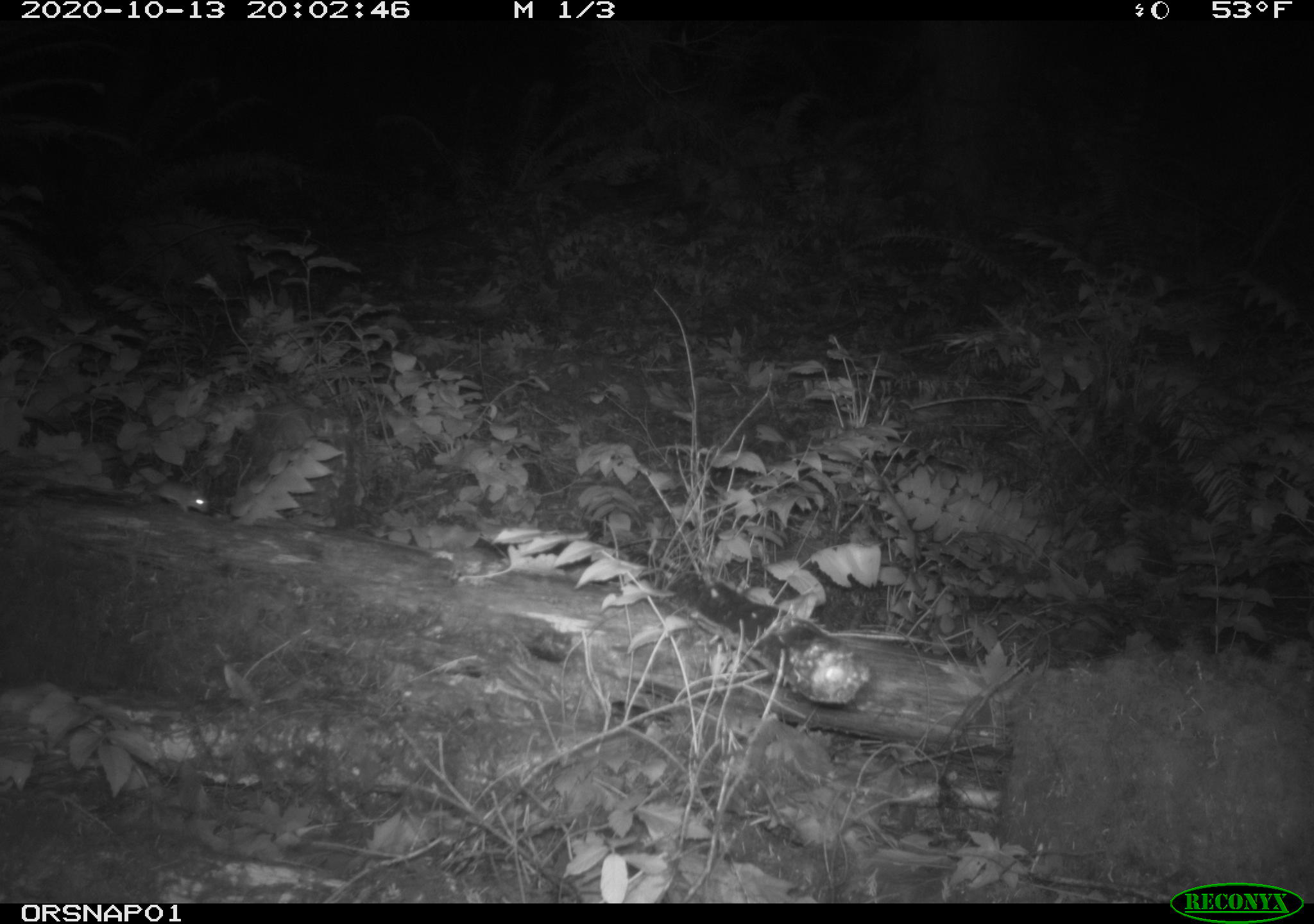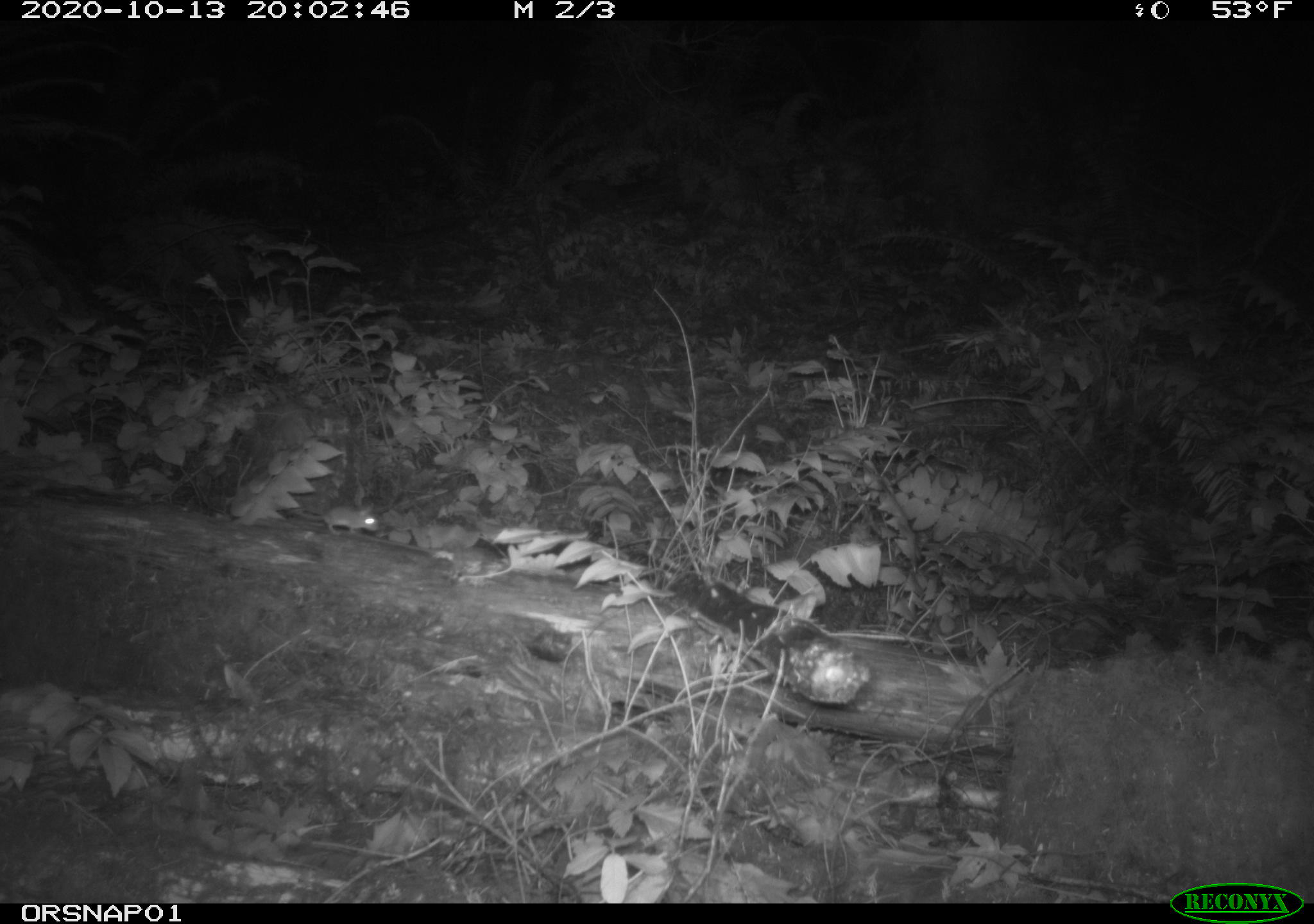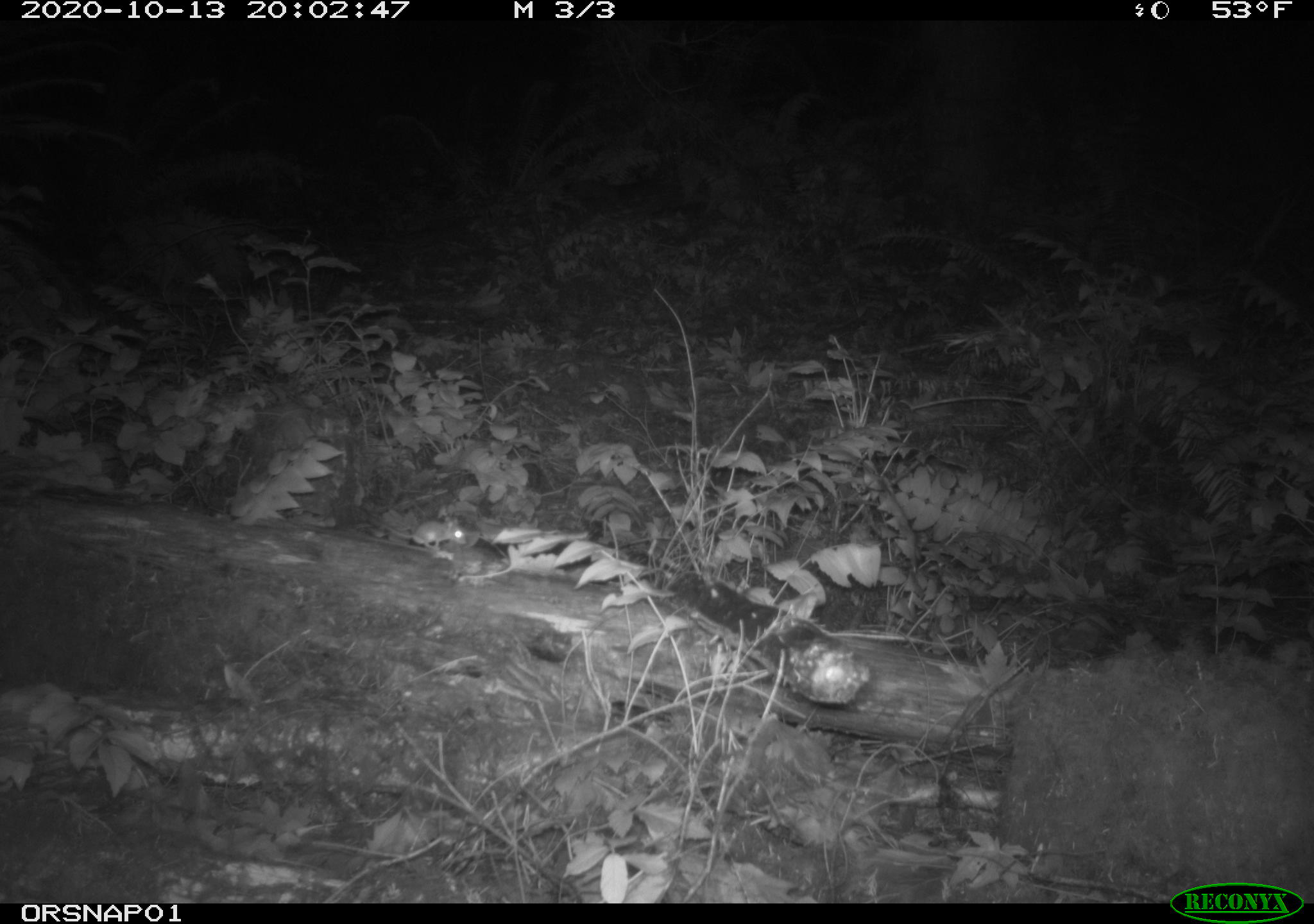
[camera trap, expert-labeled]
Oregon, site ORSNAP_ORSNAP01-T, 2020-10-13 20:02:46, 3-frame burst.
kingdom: Animalia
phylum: Chordata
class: Mammalia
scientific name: Mammalia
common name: small mammal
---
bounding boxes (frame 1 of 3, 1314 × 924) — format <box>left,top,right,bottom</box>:
small mammal: <box>125,476,224,527</box>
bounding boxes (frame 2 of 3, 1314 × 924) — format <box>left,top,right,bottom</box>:
small mammal: <box>292,498,387,543</box>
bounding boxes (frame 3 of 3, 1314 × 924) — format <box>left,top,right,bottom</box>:
small mammal: <box>357,509,479,574</box>